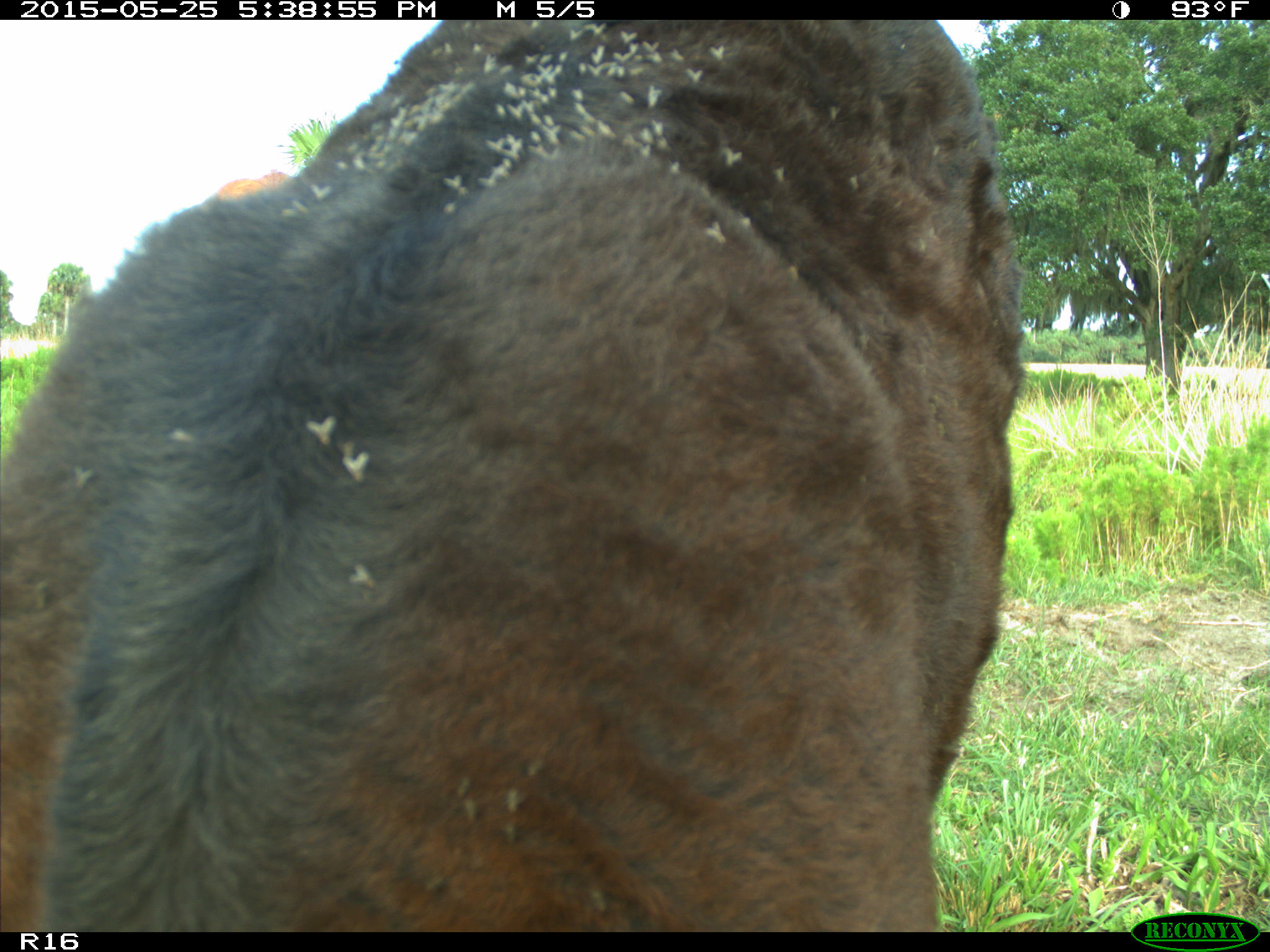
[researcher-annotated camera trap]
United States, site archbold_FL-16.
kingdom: Animalia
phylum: Chordata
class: Mammalia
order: Artiodactyla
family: Bovidae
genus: Bos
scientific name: Bos taurus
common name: domestic cow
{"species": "Bos taurus (domestic cow)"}